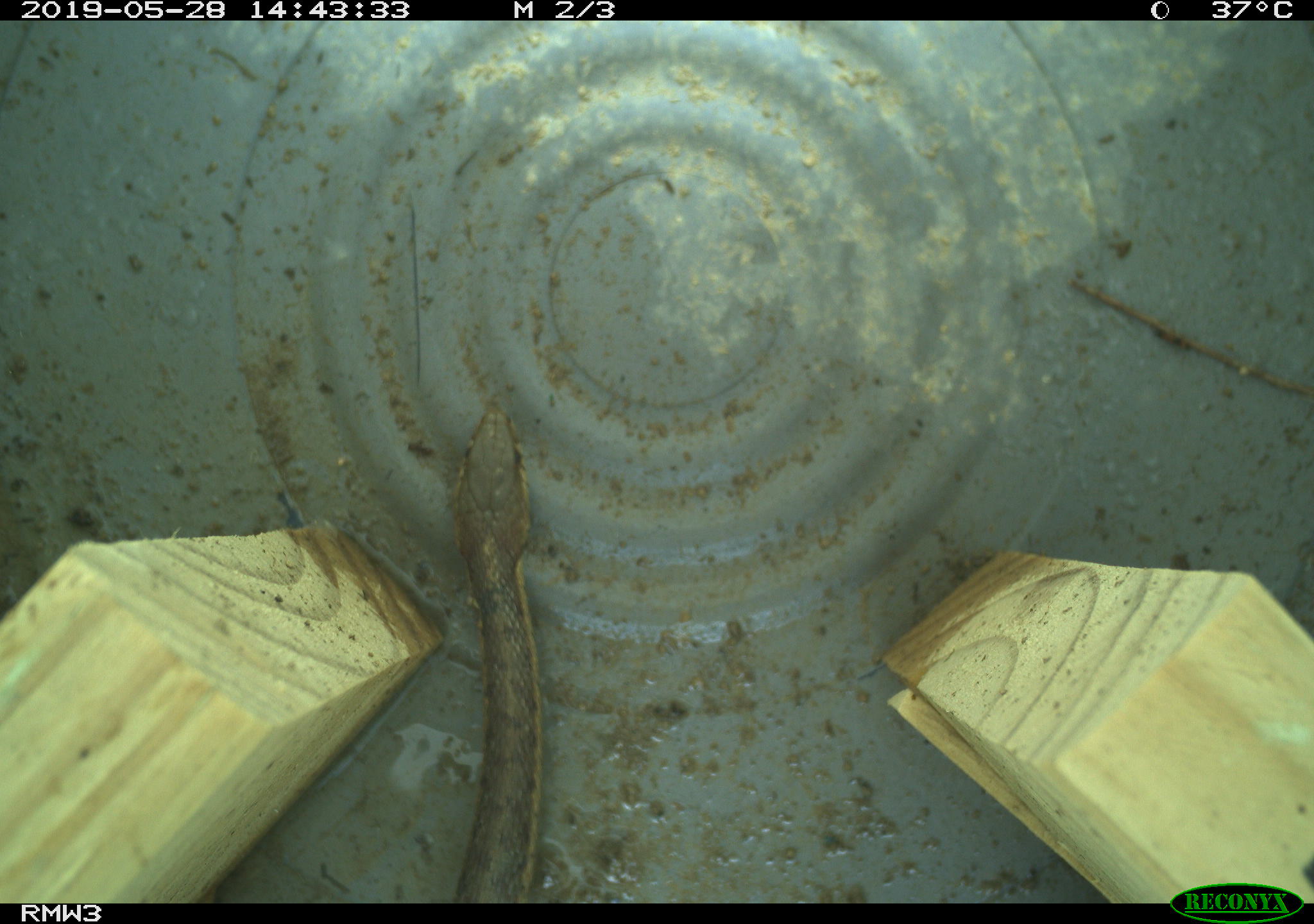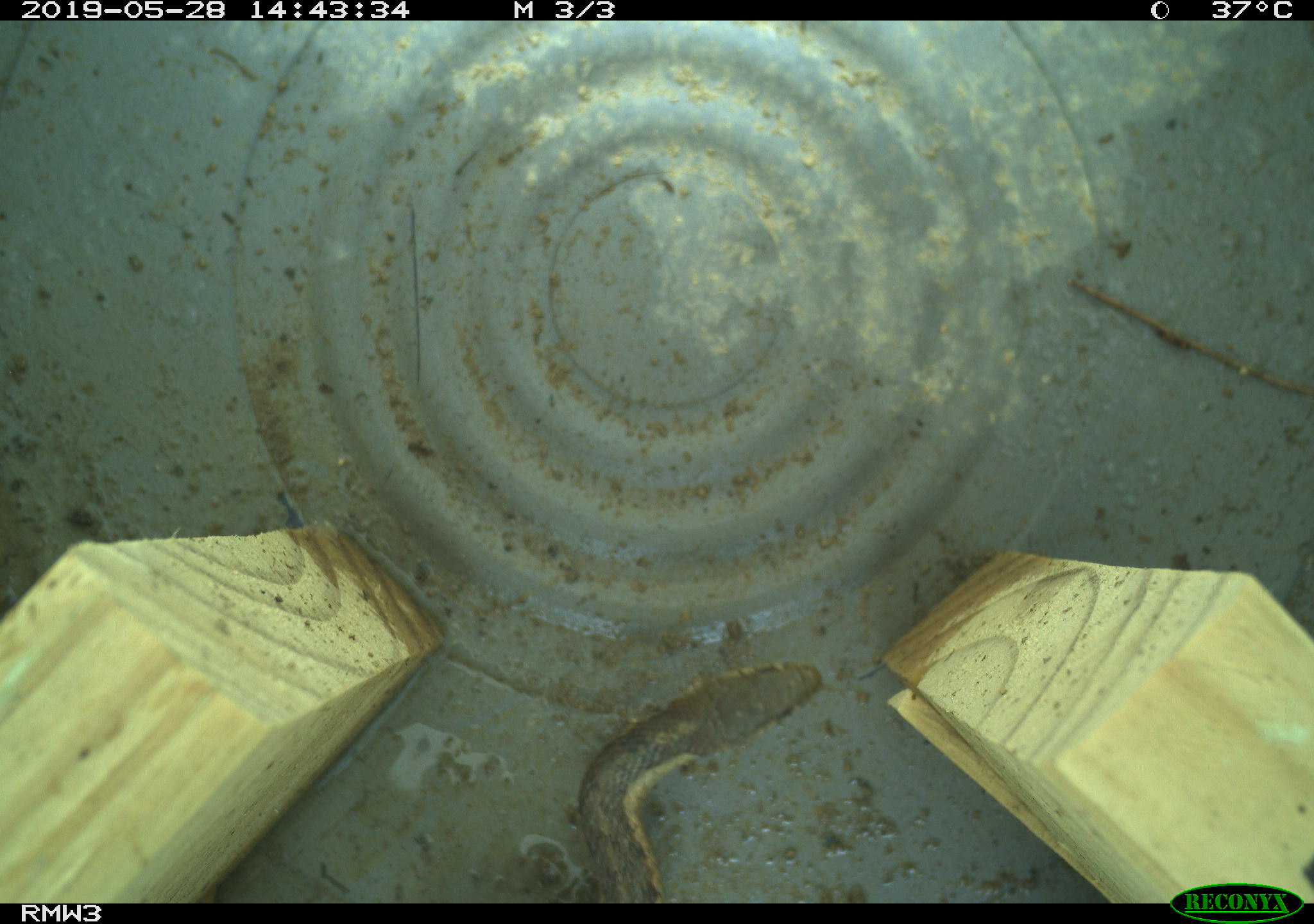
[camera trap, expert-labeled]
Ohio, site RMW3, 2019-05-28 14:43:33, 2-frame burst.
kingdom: Animalia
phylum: Chordata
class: Reptilia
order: Squamata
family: Colubridae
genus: Thamnophis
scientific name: Thamnophis sirtalis sirtalis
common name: eastern gartersnake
Eastern gartersnake (Thamnophis sirtalis sirtalis).